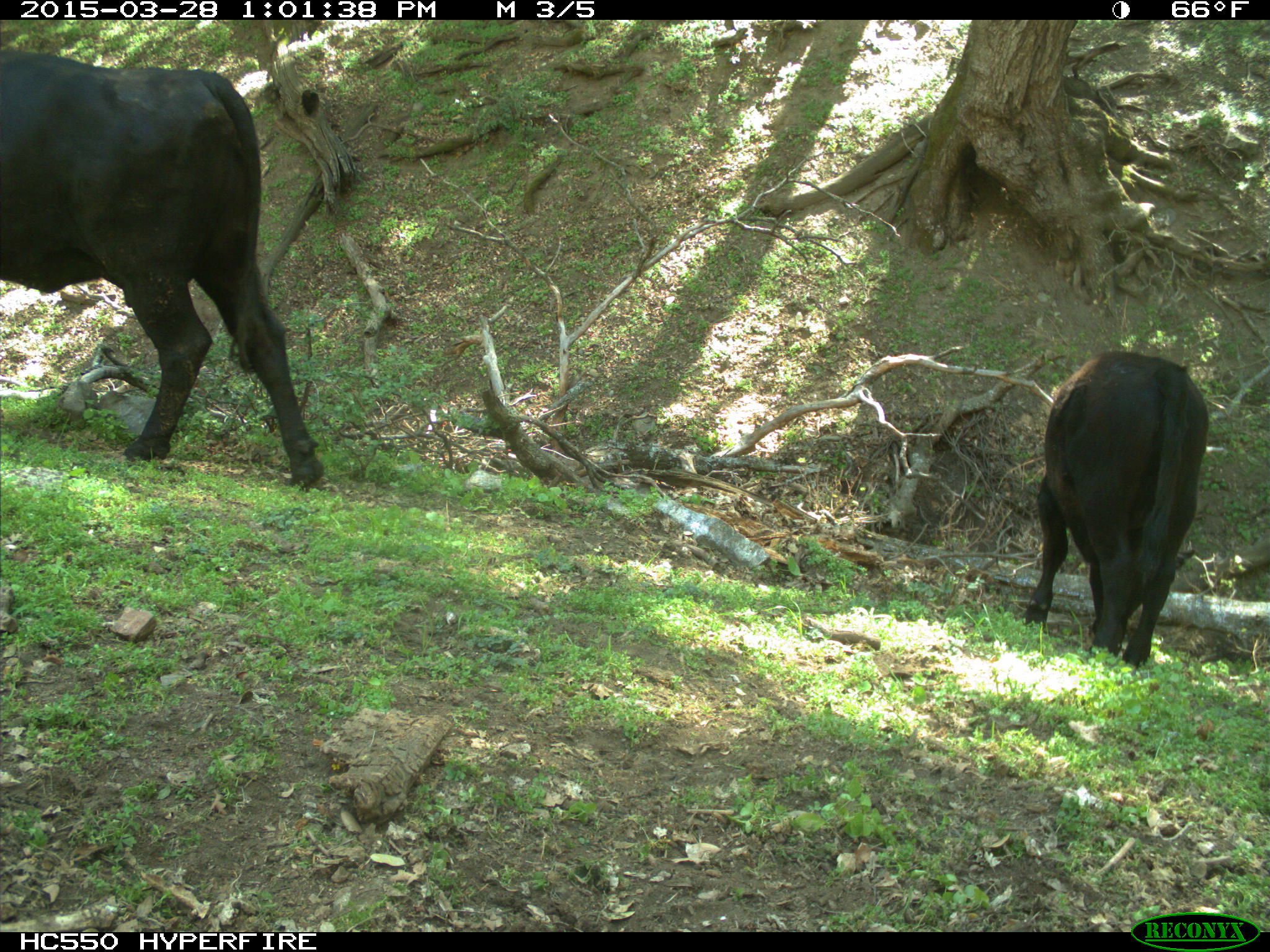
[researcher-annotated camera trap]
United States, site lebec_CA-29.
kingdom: Animalia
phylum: Chordata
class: Mammalia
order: Artiodactyla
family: Bovidae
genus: Bos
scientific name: Bos taurus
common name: domestic cow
Bos taurus (domestic cow).